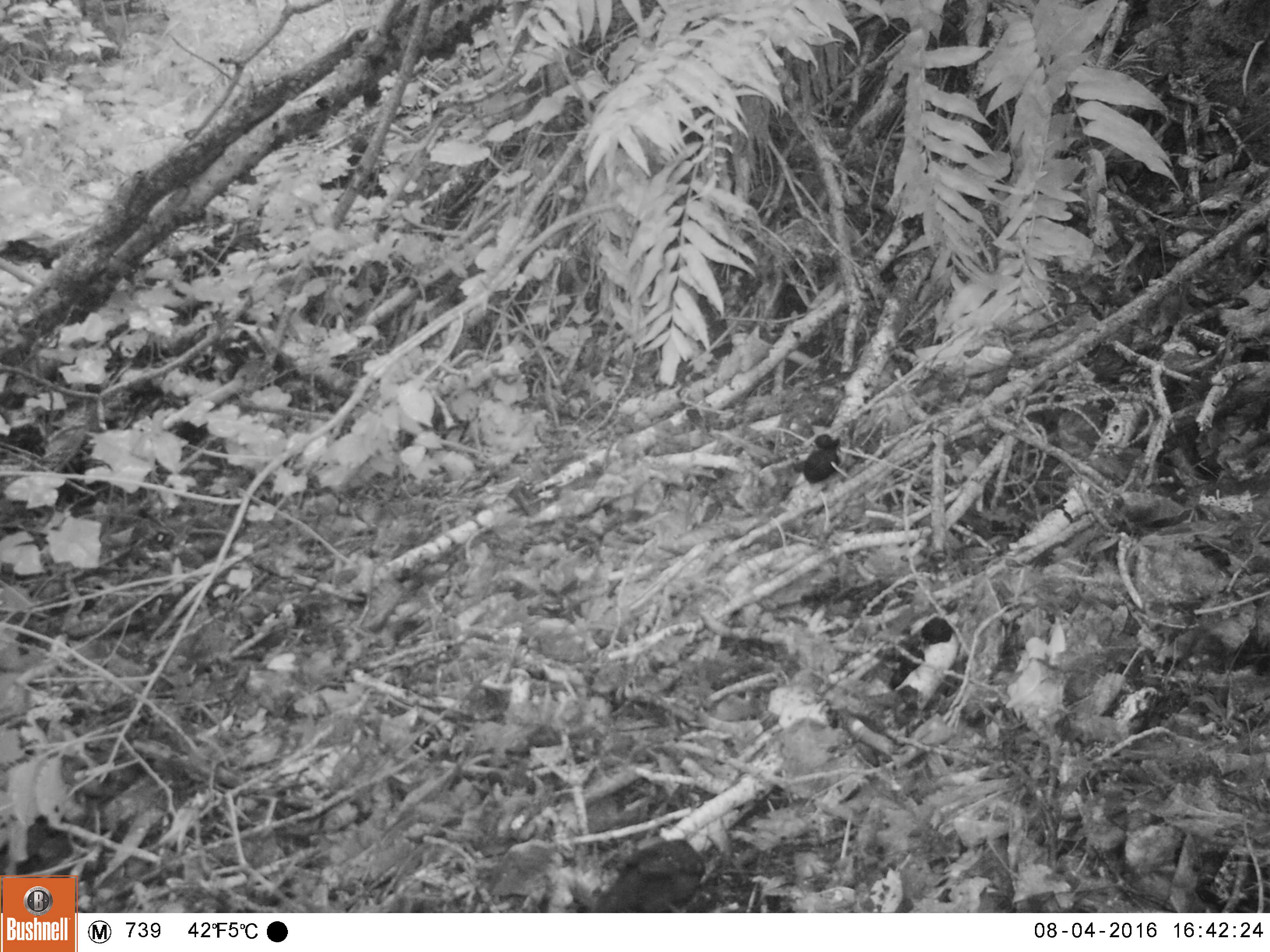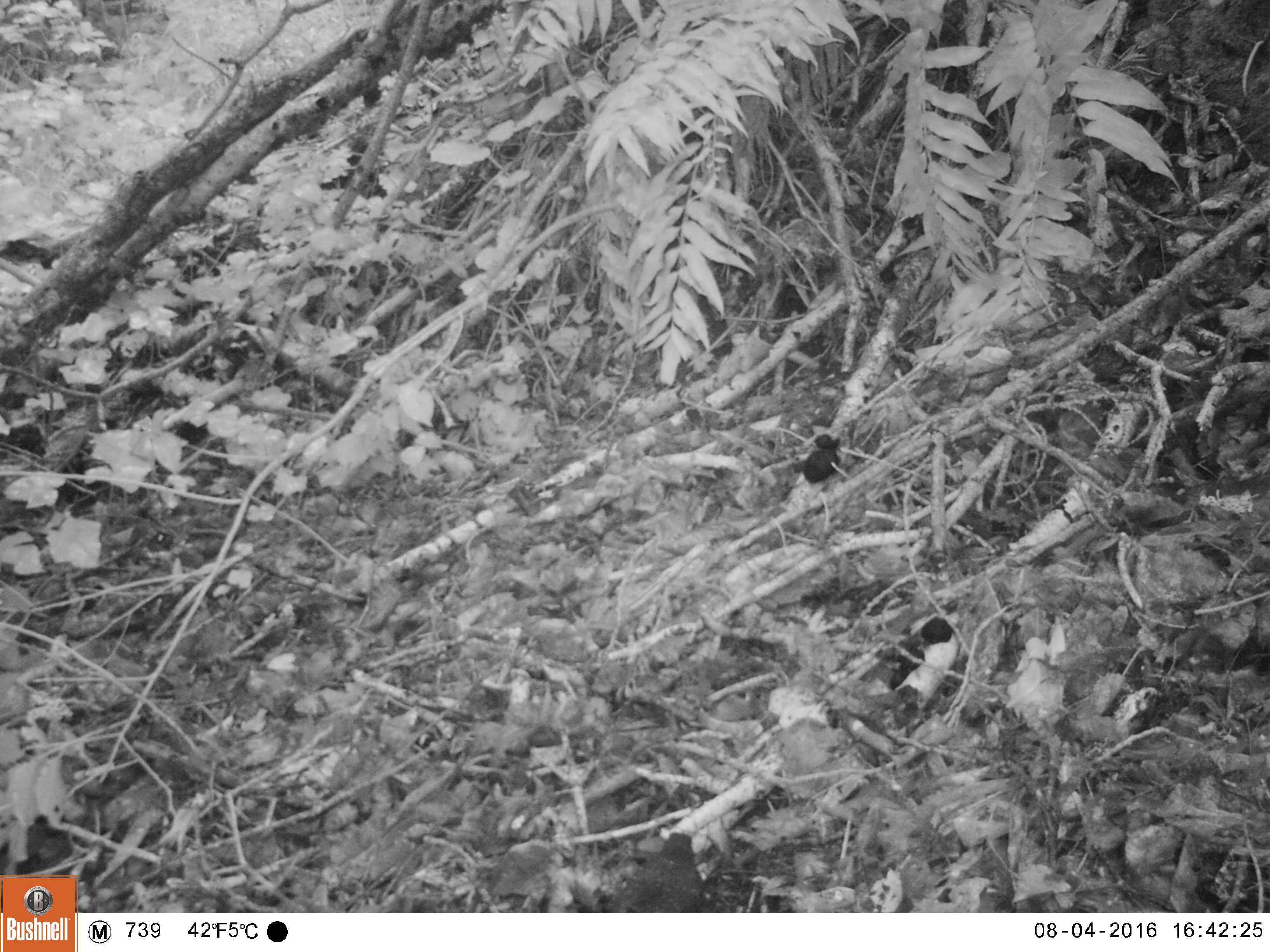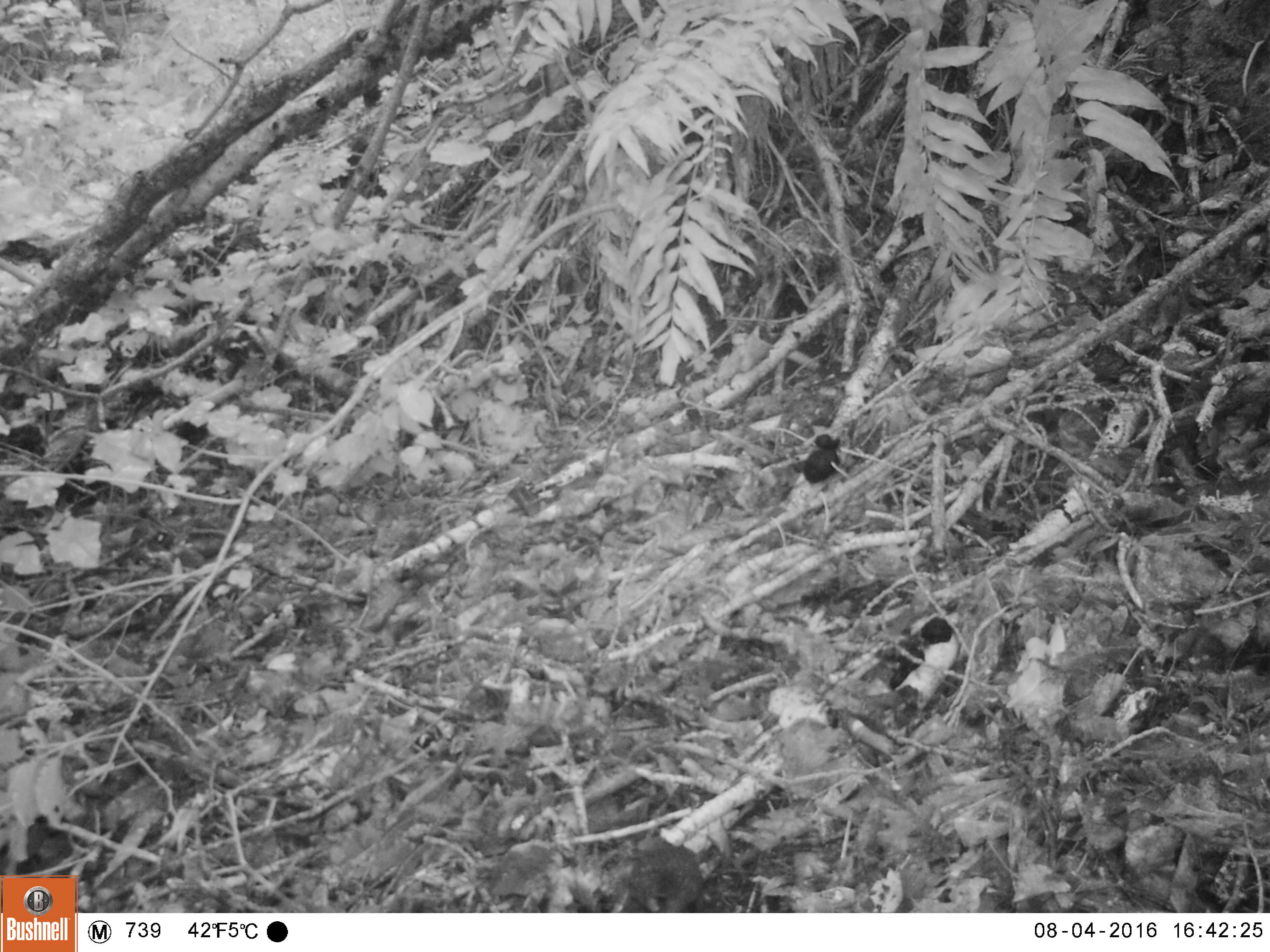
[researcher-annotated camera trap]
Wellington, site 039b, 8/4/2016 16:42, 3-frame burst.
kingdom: Animalia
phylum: Chordata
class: Aves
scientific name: Aves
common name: bird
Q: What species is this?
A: Bird (Aves).